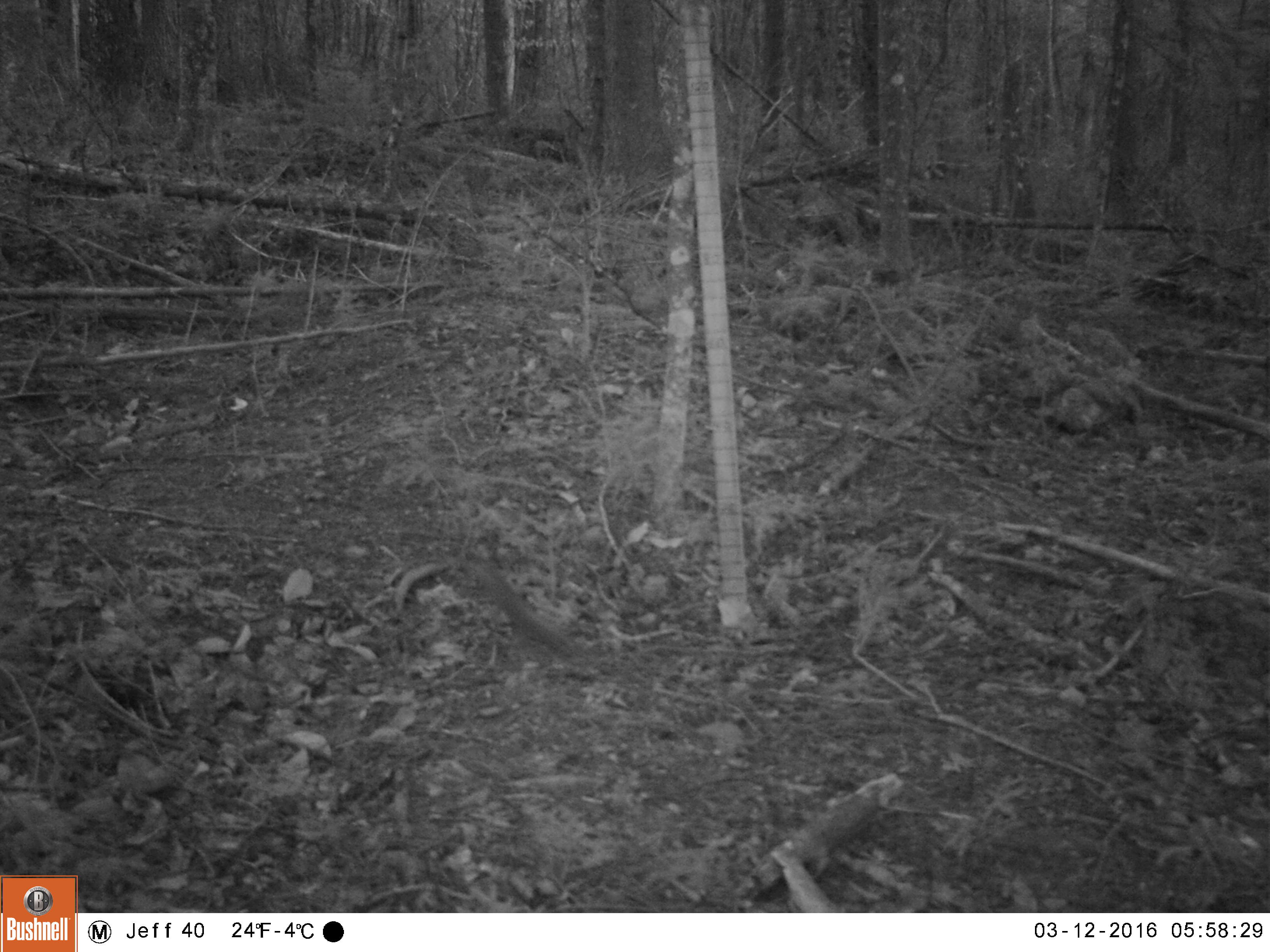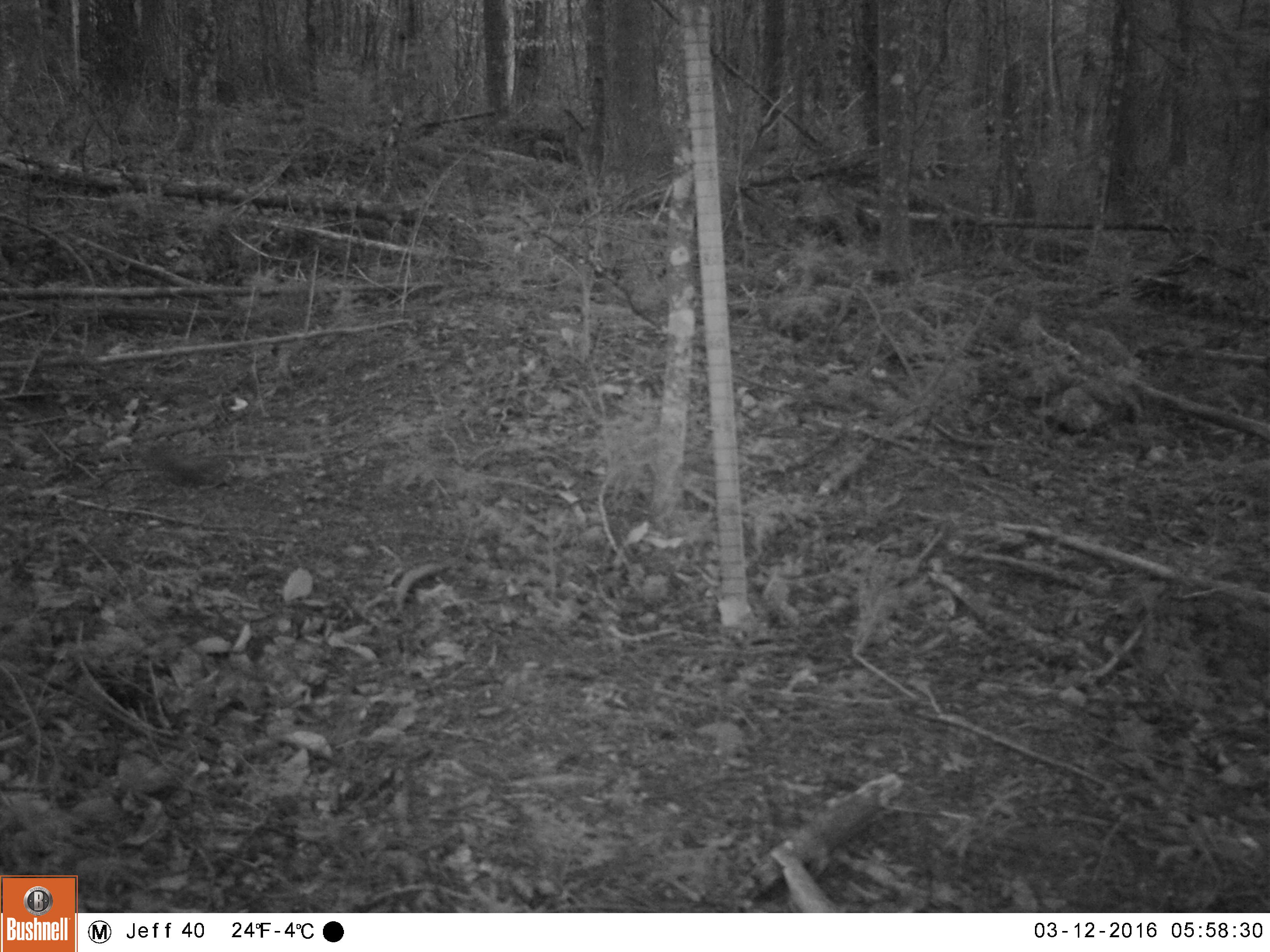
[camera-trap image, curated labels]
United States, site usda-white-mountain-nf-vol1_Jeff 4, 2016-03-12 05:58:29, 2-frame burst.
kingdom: Animalia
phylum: Chordata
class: Mammalia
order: Rodentia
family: Sciuridae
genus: Tamiasciurus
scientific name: Tamiasciurus hudsonicus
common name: red squirrel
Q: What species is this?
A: Red squirrel (Tamiasciurus hudsonicus).